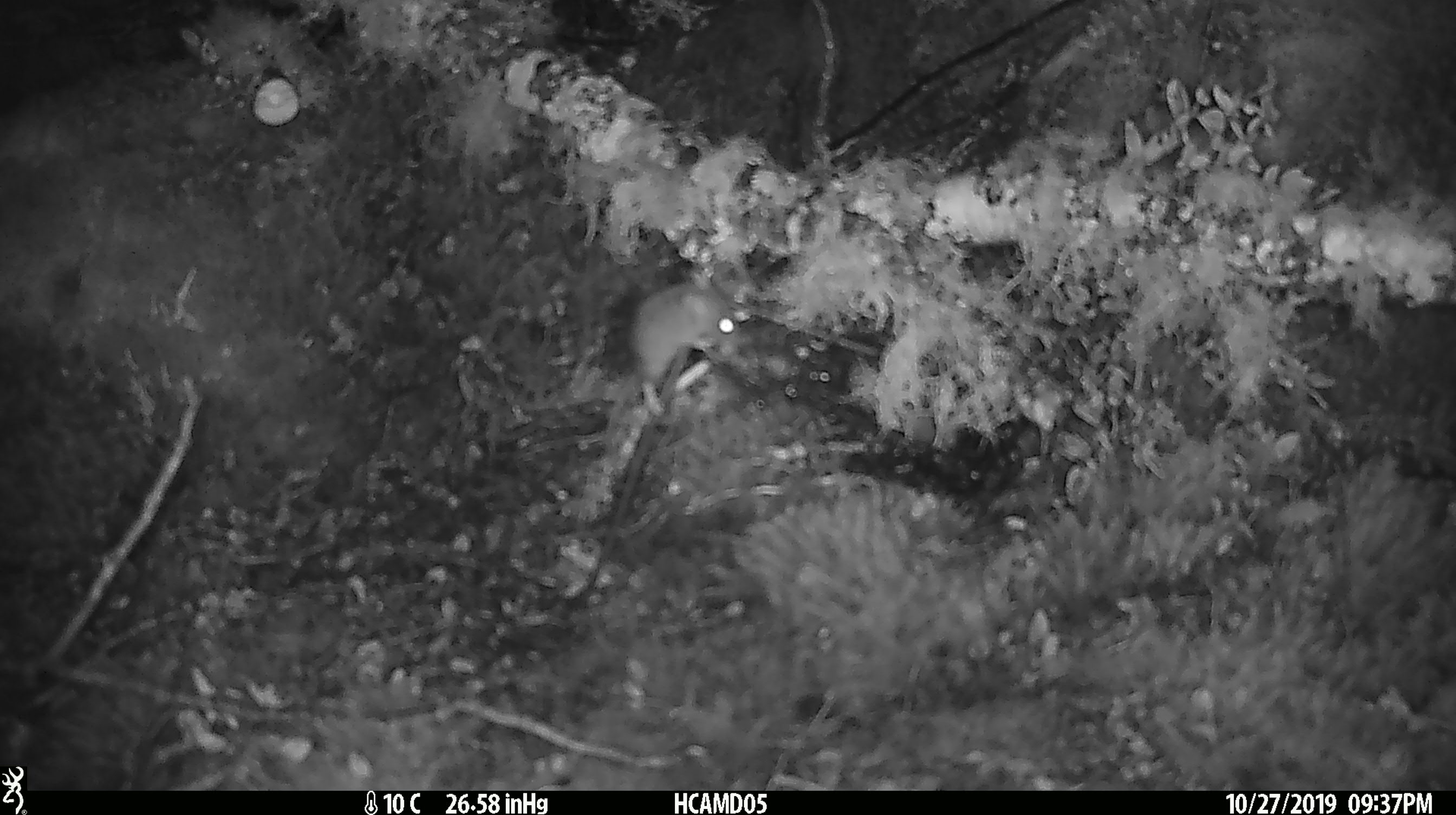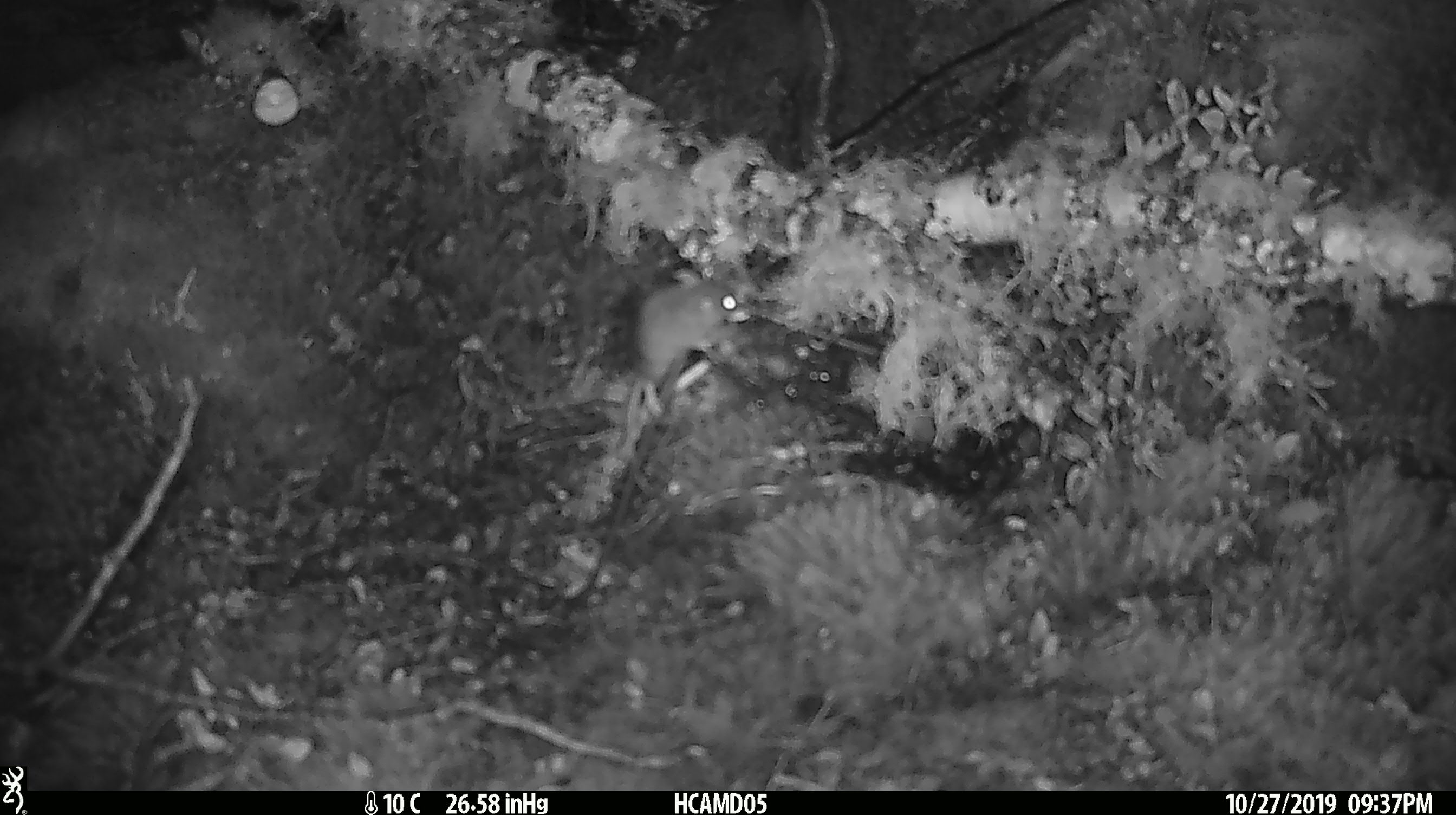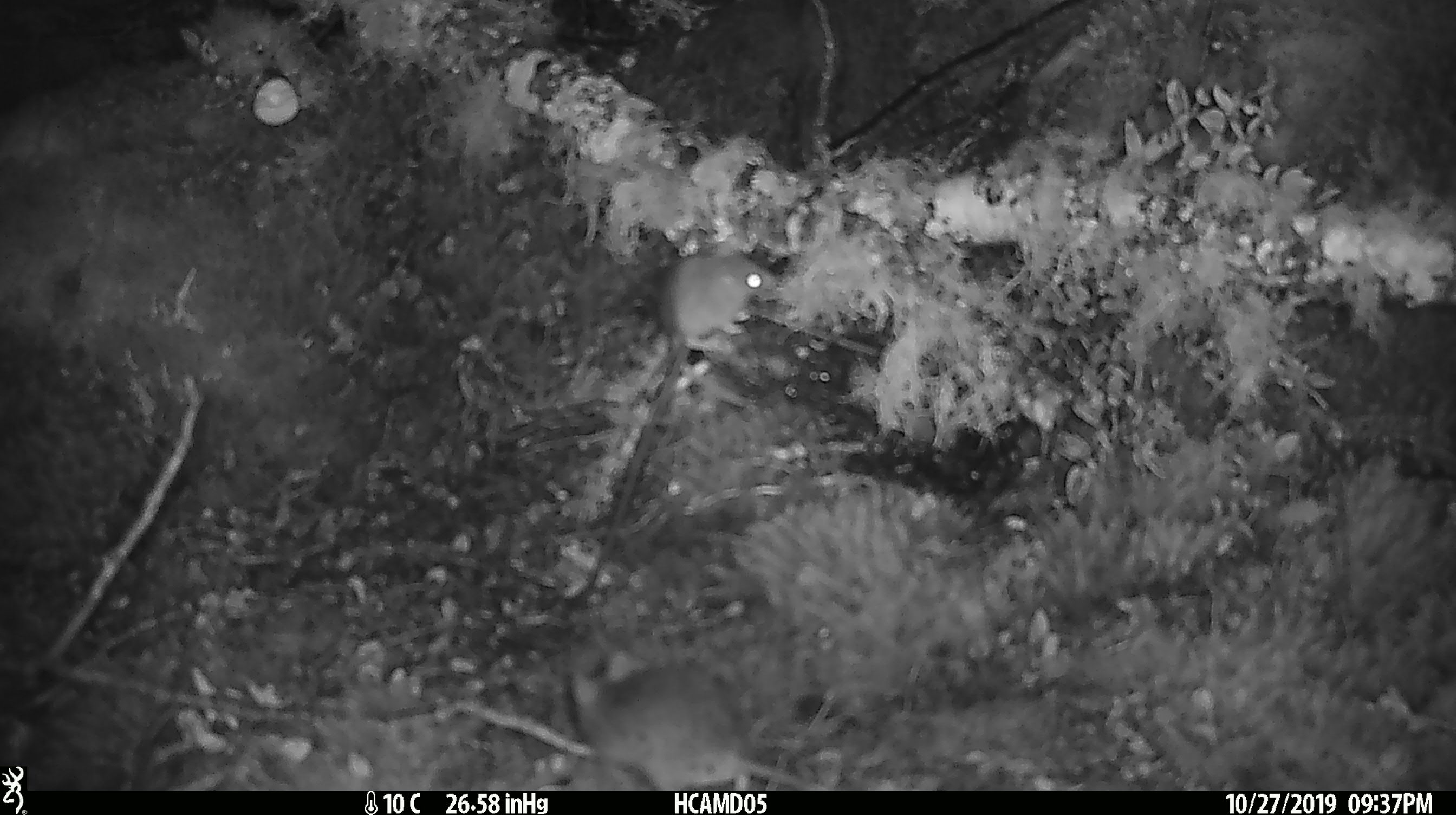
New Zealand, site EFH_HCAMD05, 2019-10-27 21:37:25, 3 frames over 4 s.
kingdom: Animalia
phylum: Chordata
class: Mammalia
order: Rodentia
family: Muridae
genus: Mus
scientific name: Mus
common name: mouse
Mouse (Mus).